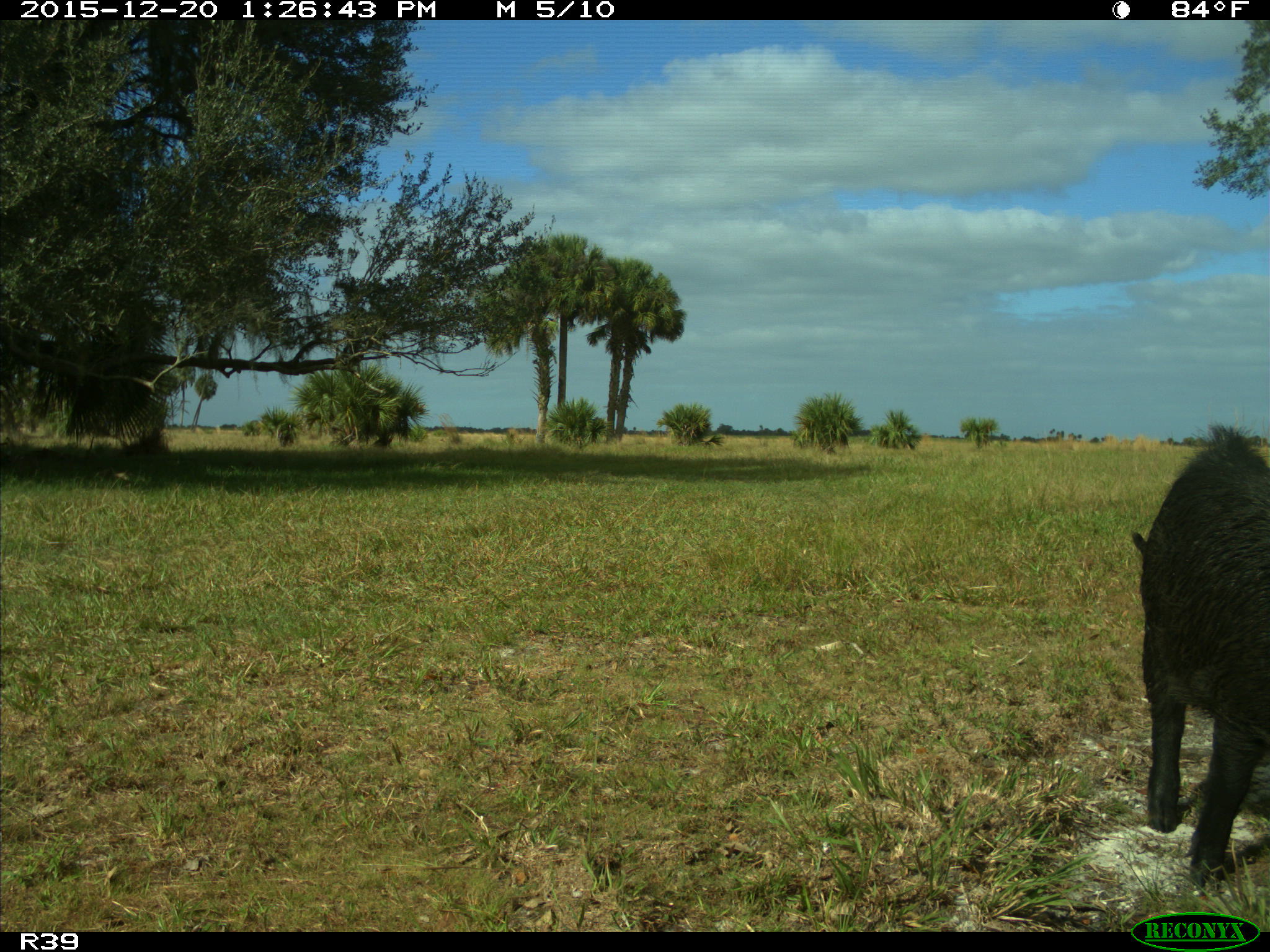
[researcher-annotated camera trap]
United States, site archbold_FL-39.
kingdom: Animalia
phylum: Chordata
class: Mammalia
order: Artiodactyla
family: Suidae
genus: Sus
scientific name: Sus scrofa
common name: wild boar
Sus scrofa (wild boar).